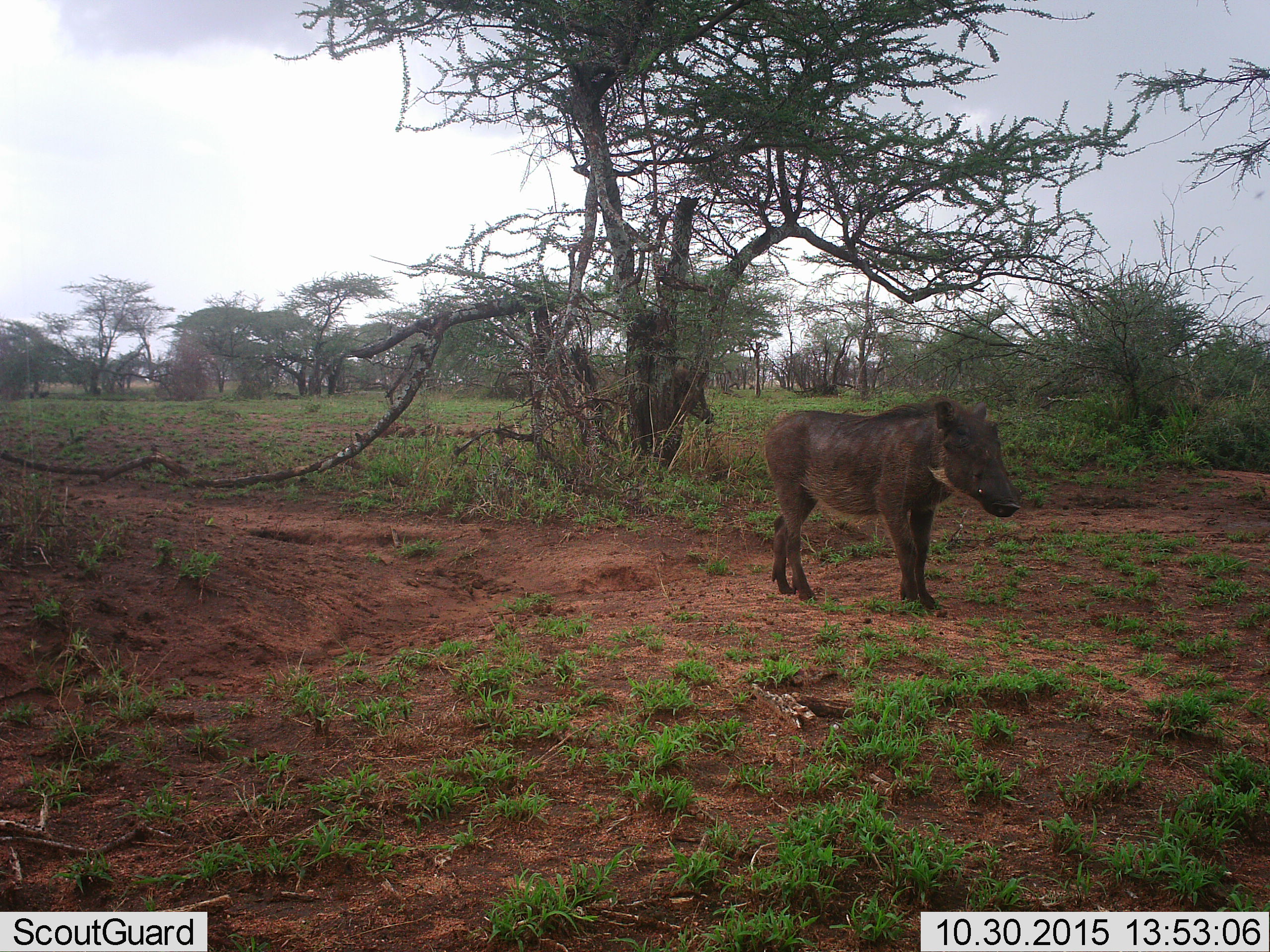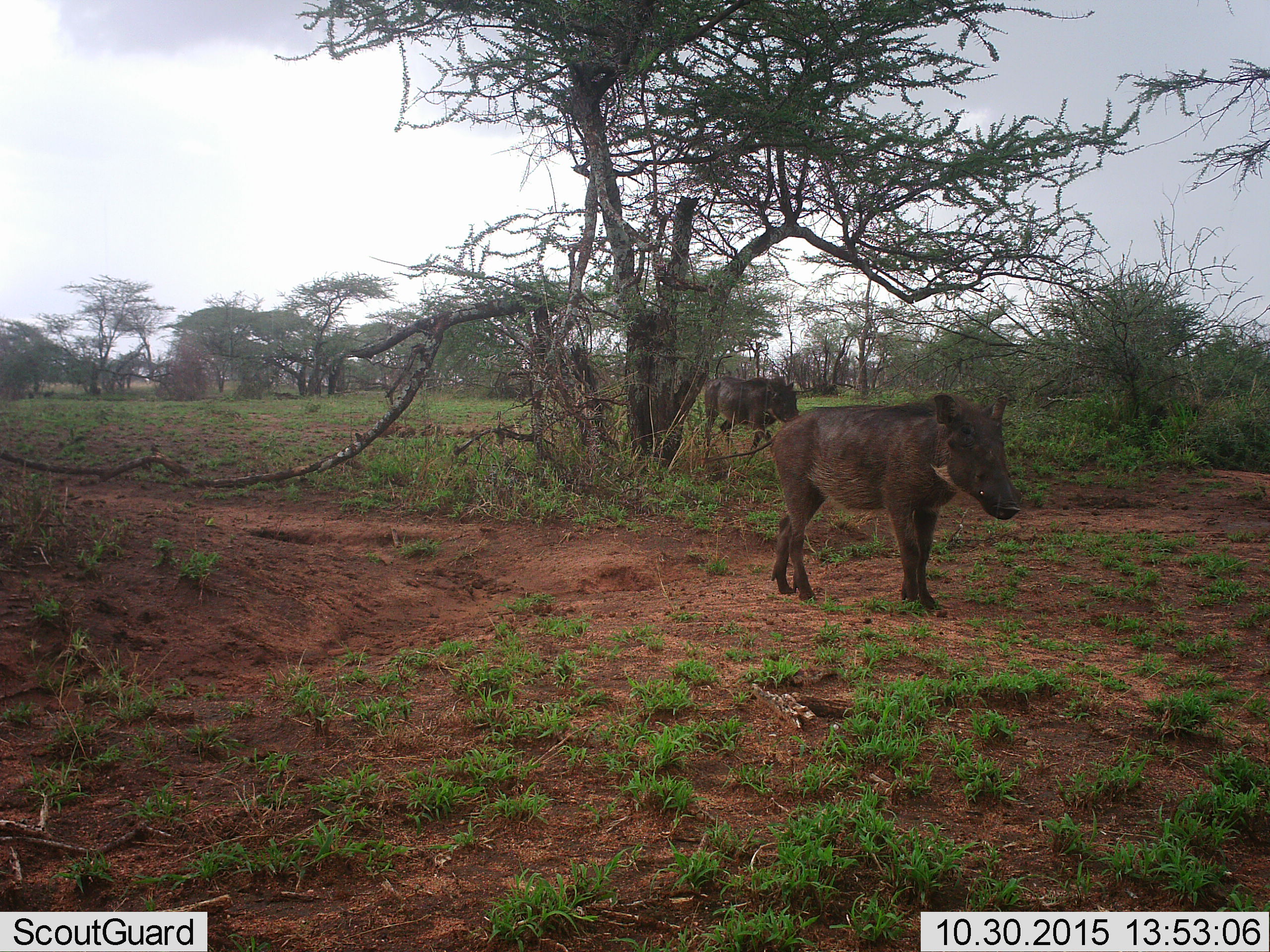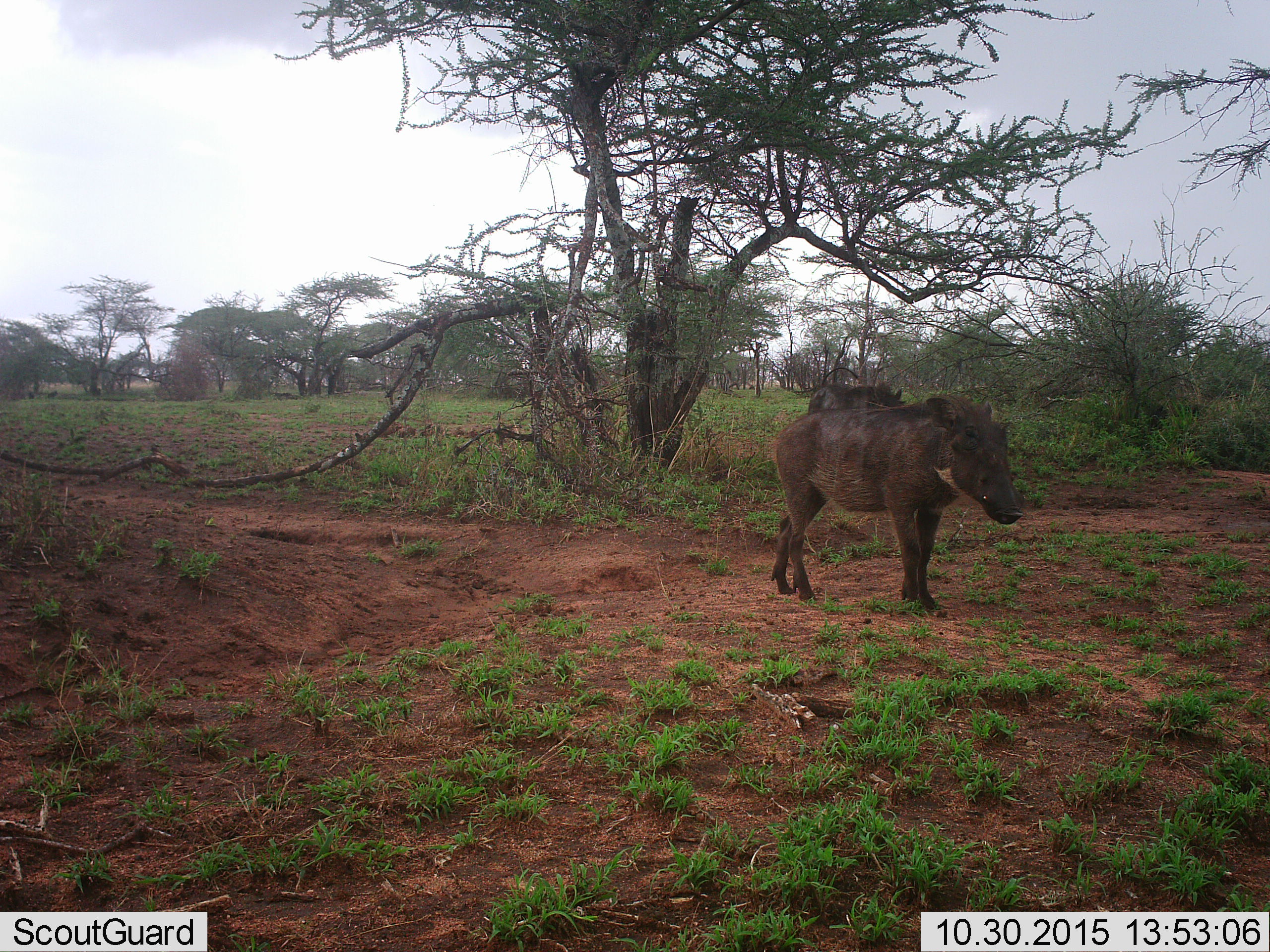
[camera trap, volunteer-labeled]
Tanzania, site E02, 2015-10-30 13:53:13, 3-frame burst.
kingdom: Animalia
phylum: Chordata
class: Mammalia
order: Artiodactyla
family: Suidae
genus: Phacochoerus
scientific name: Phacochoerus africanus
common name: warthog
Warthog (Phacochoerus africanus), count 2. Behavior (volunteer vote fractions): standing 82%, resting 0%, moving 76%, interacting 0%. Young present (vote fraction): 6%. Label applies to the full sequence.